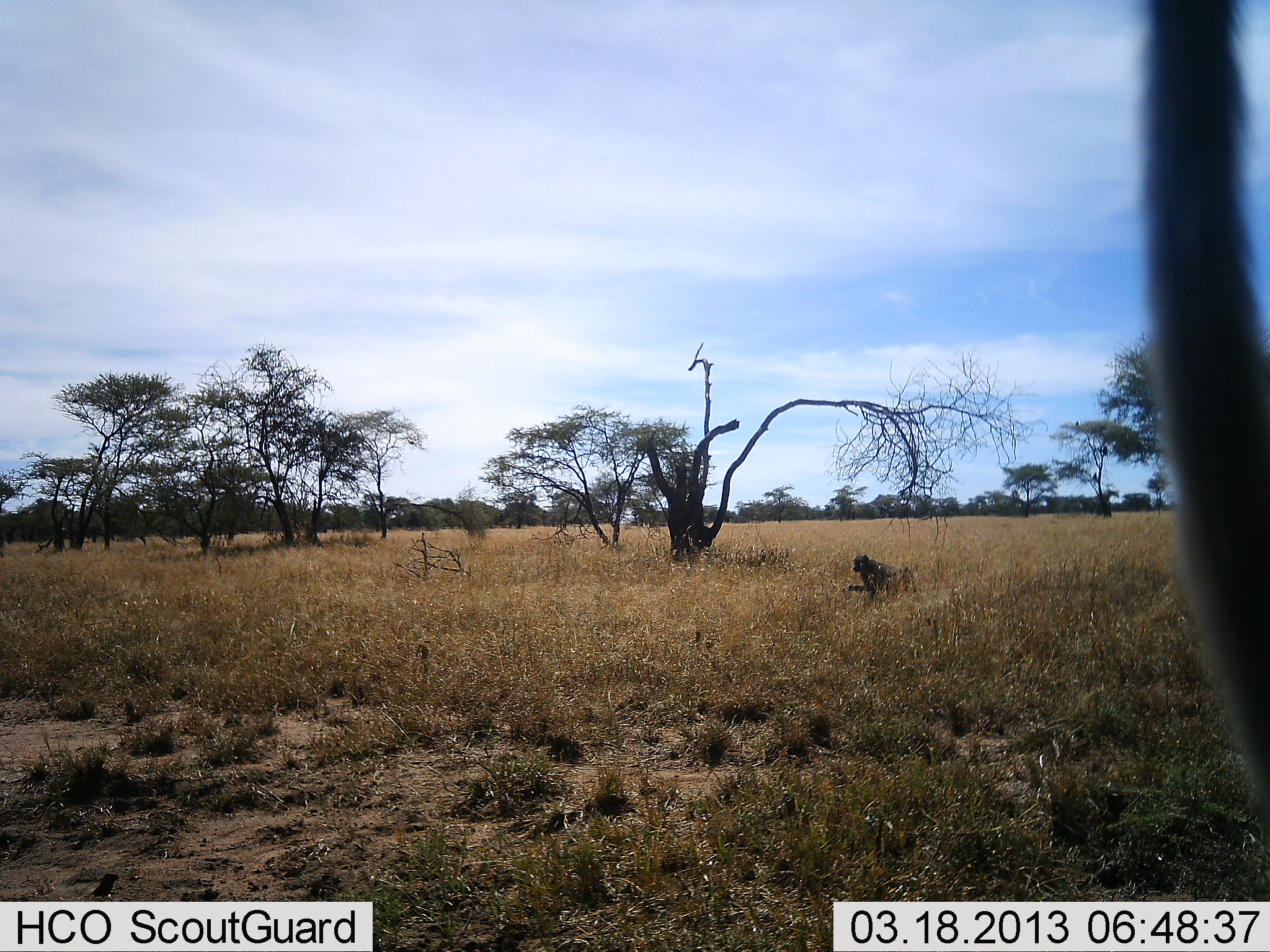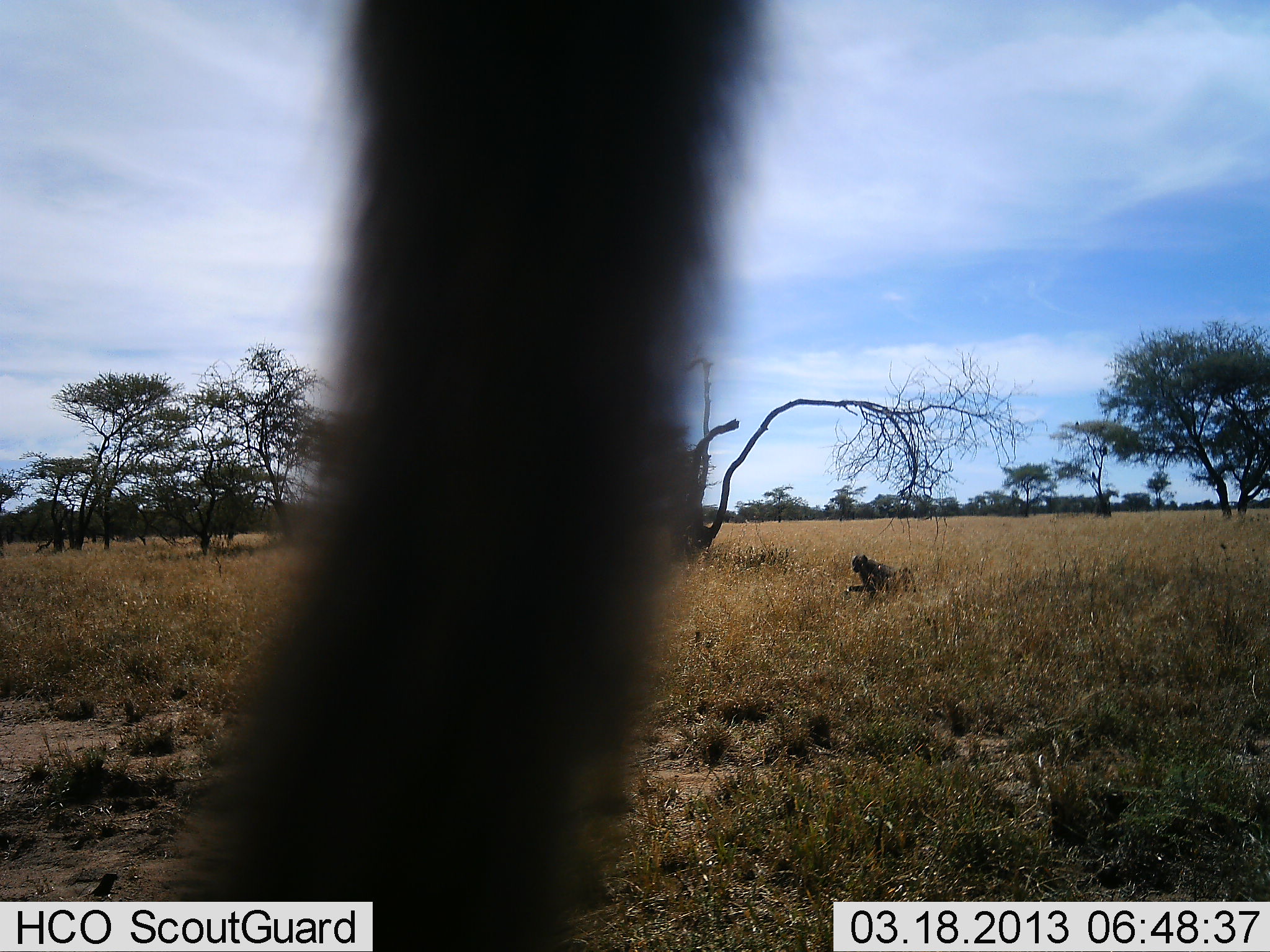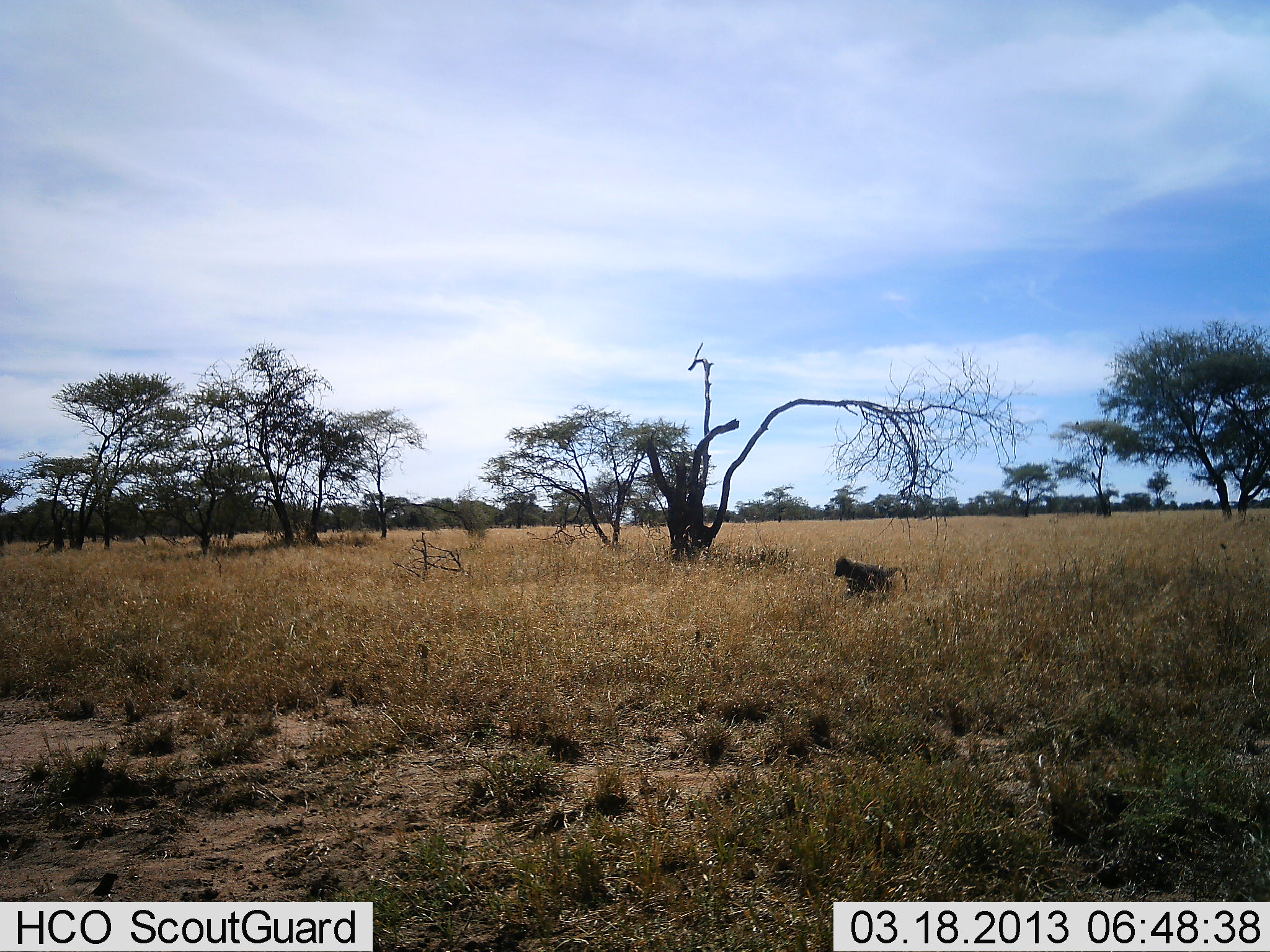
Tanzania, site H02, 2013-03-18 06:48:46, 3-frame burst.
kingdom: Animalia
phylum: Chordata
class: Mammalia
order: Primates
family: Cercopithecidae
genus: Papio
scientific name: Papio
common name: baboon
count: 2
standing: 38%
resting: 19%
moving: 69%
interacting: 6%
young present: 6%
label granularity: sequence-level